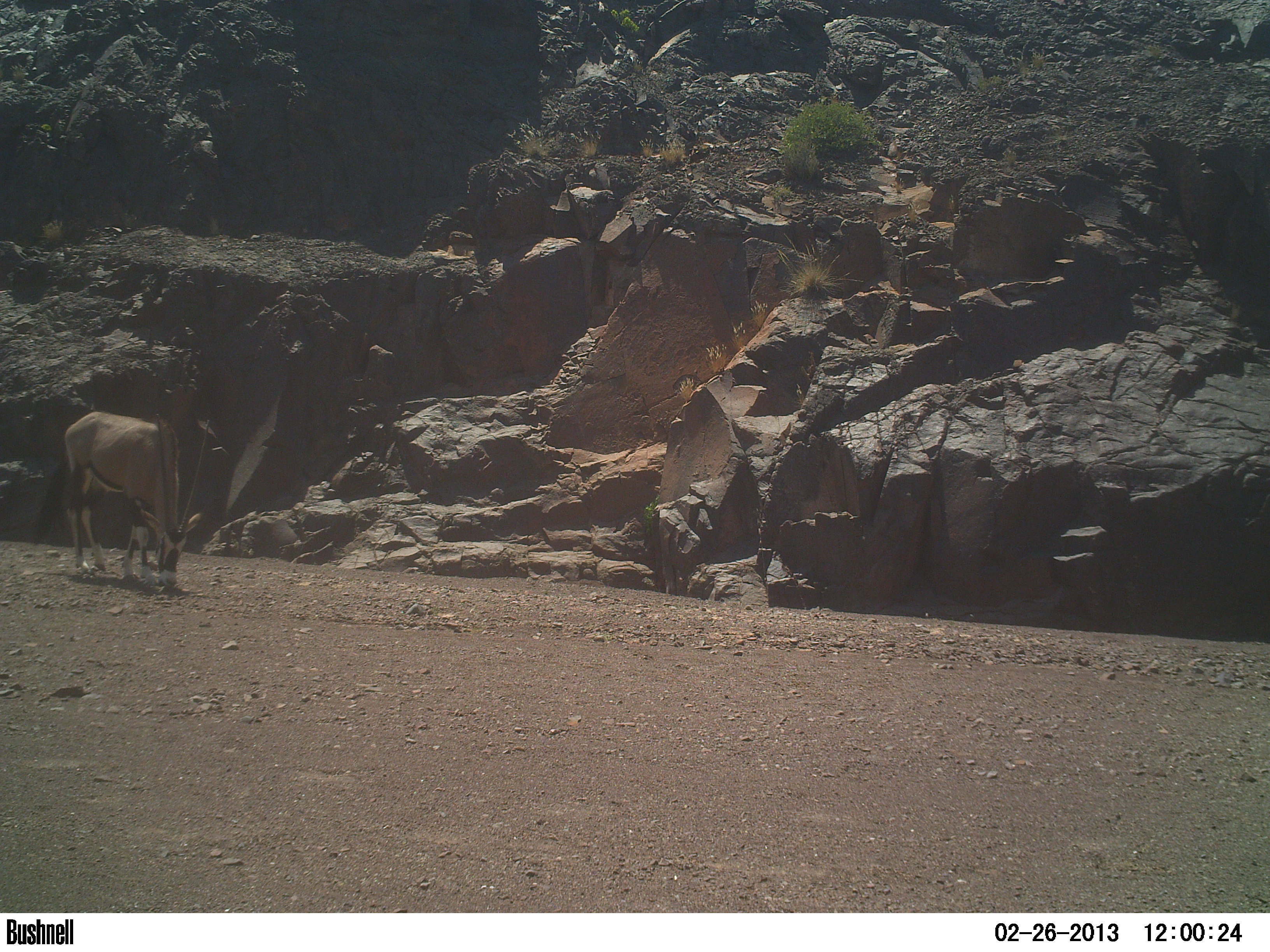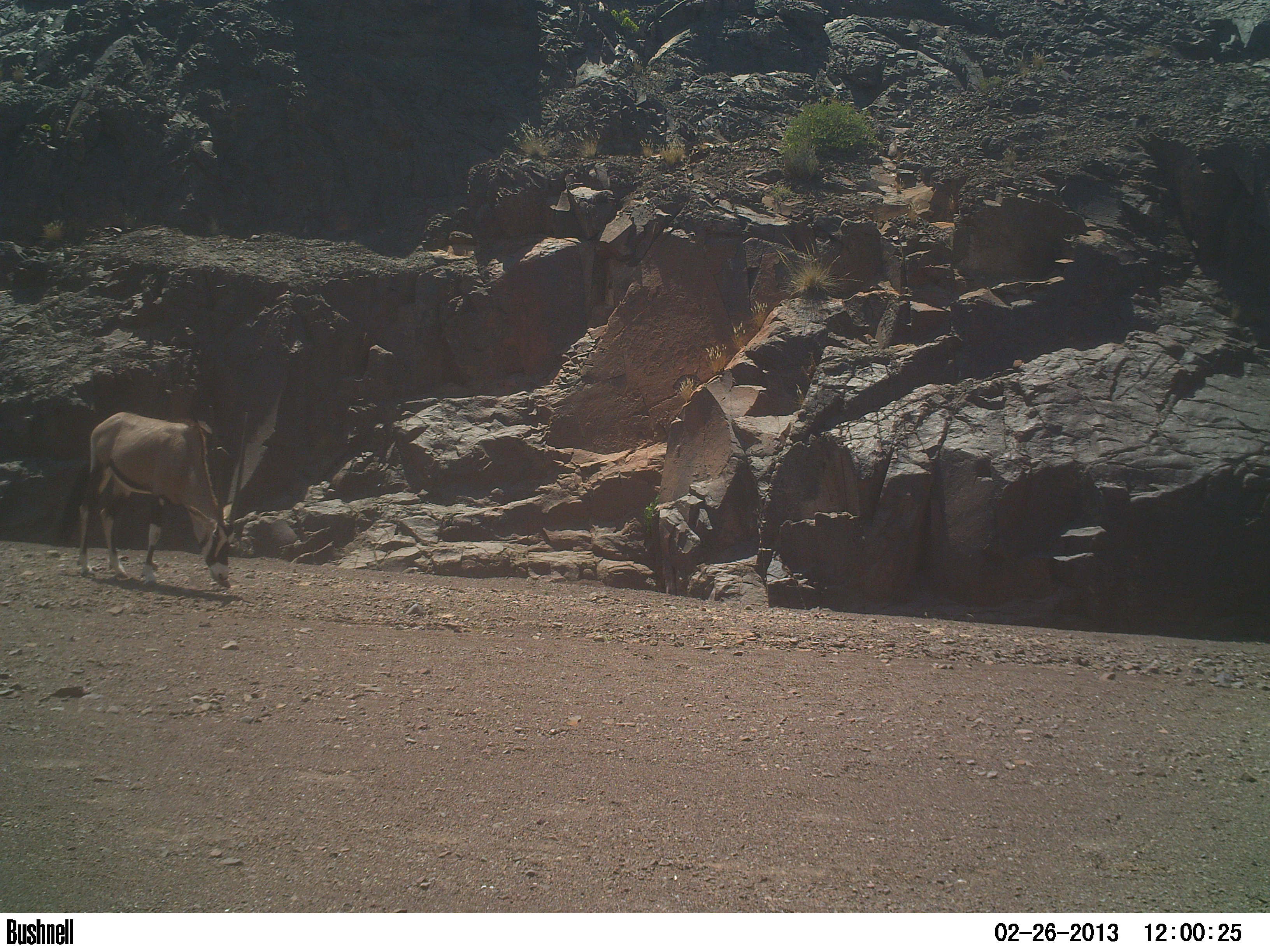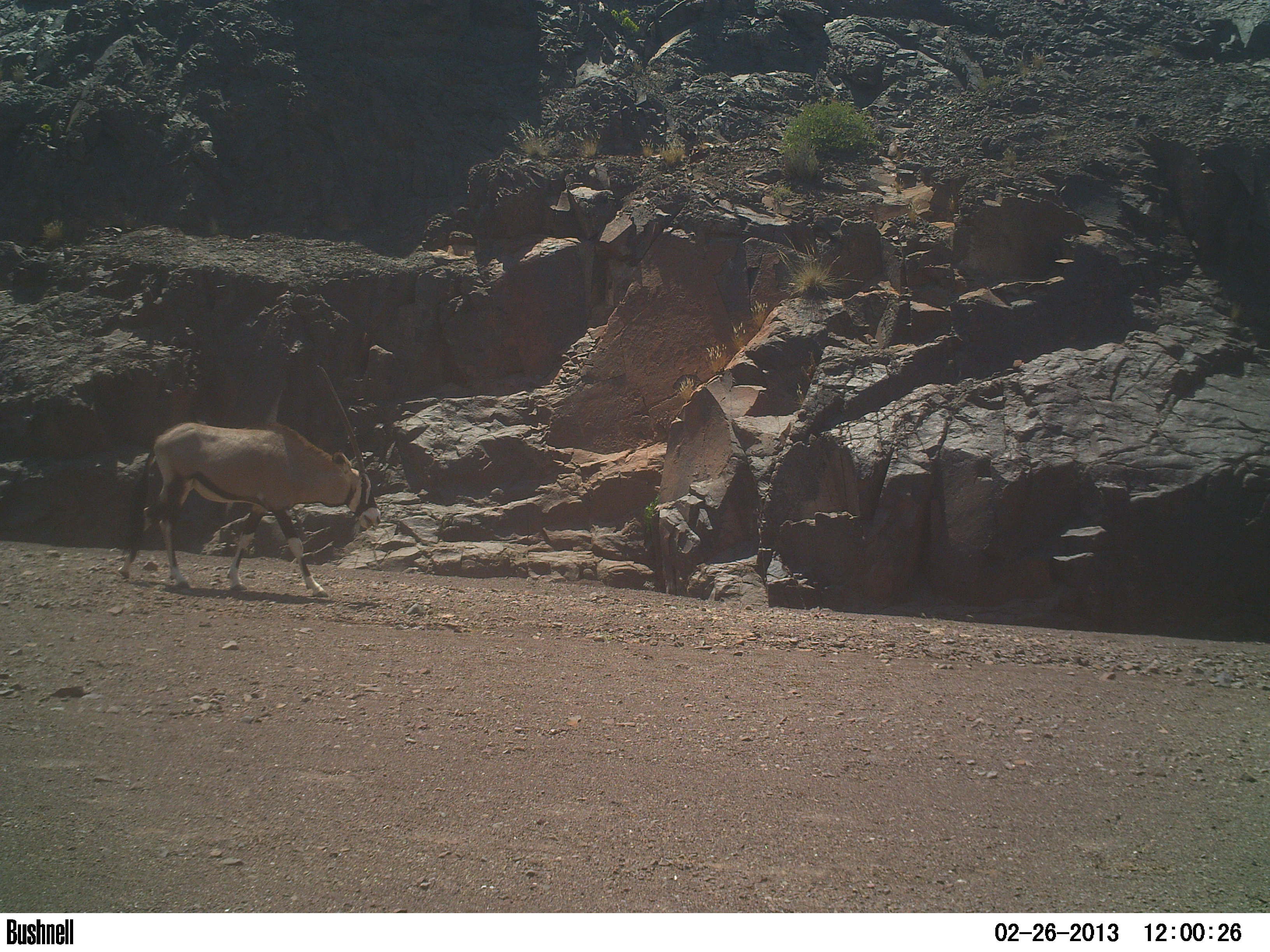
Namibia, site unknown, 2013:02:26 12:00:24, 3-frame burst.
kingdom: Animalia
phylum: Chordata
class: Mammalia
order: Artiodactyla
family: Bovidae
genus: Oryx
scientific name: Oryx gazella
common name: gemsbok